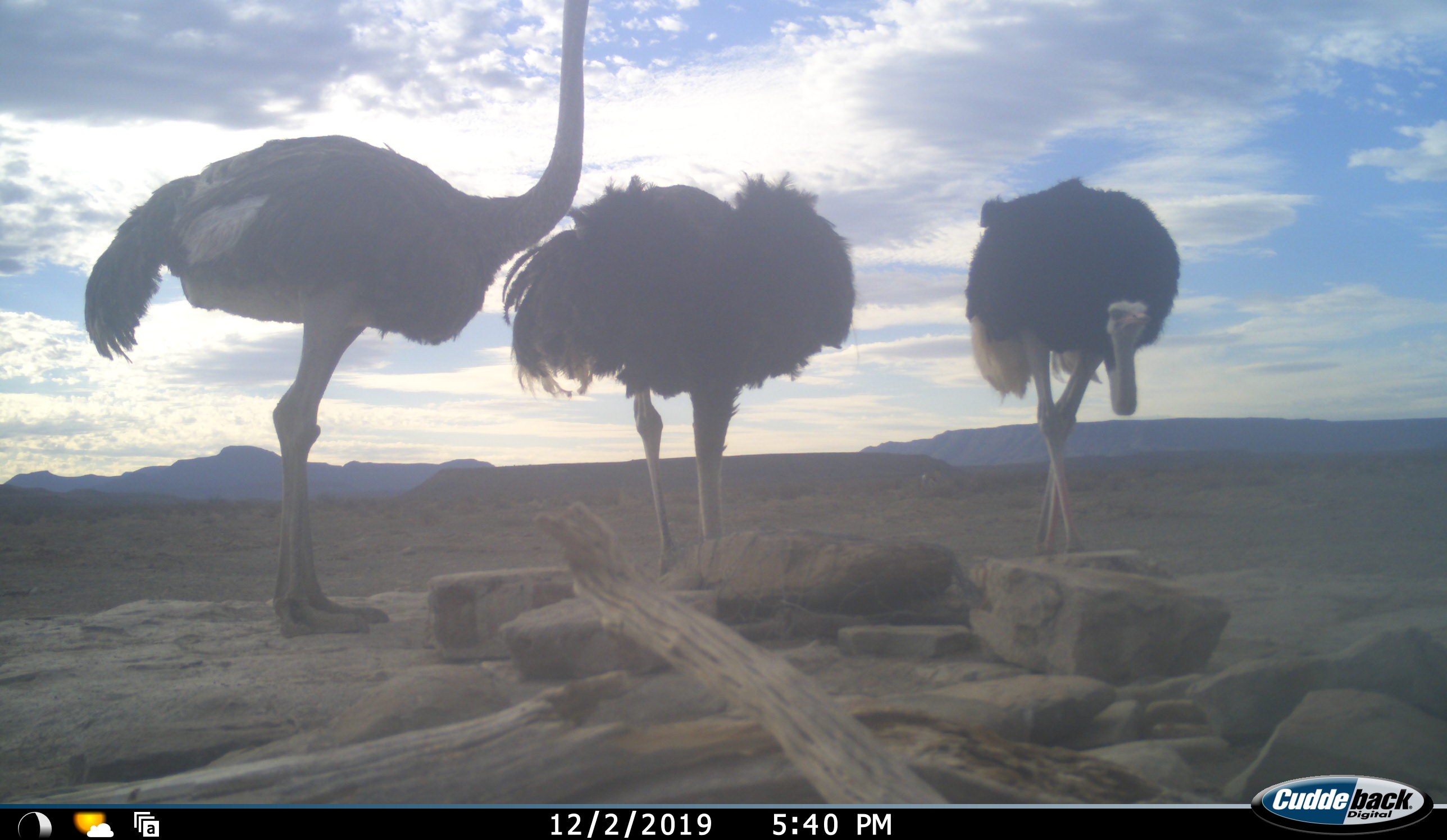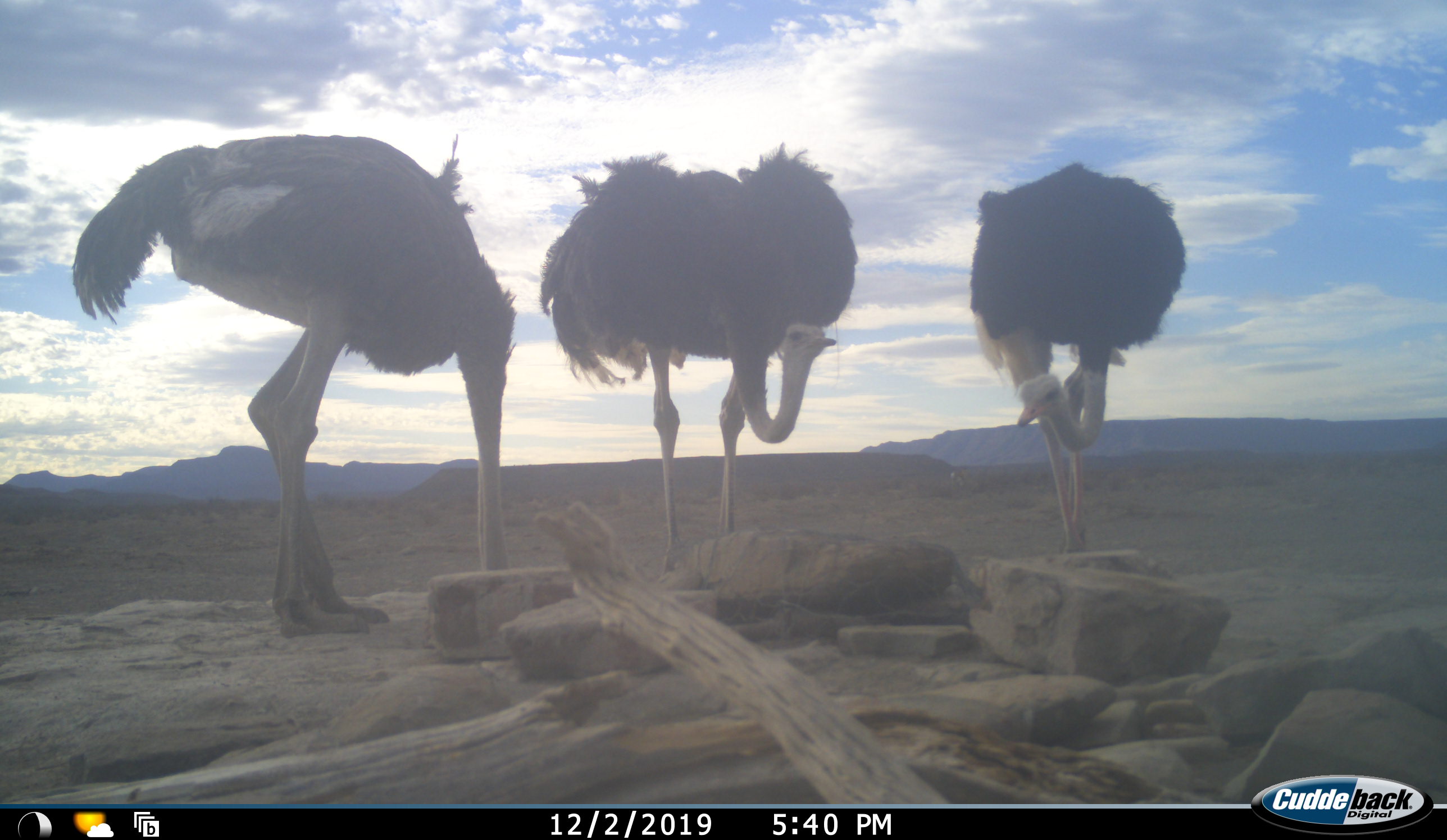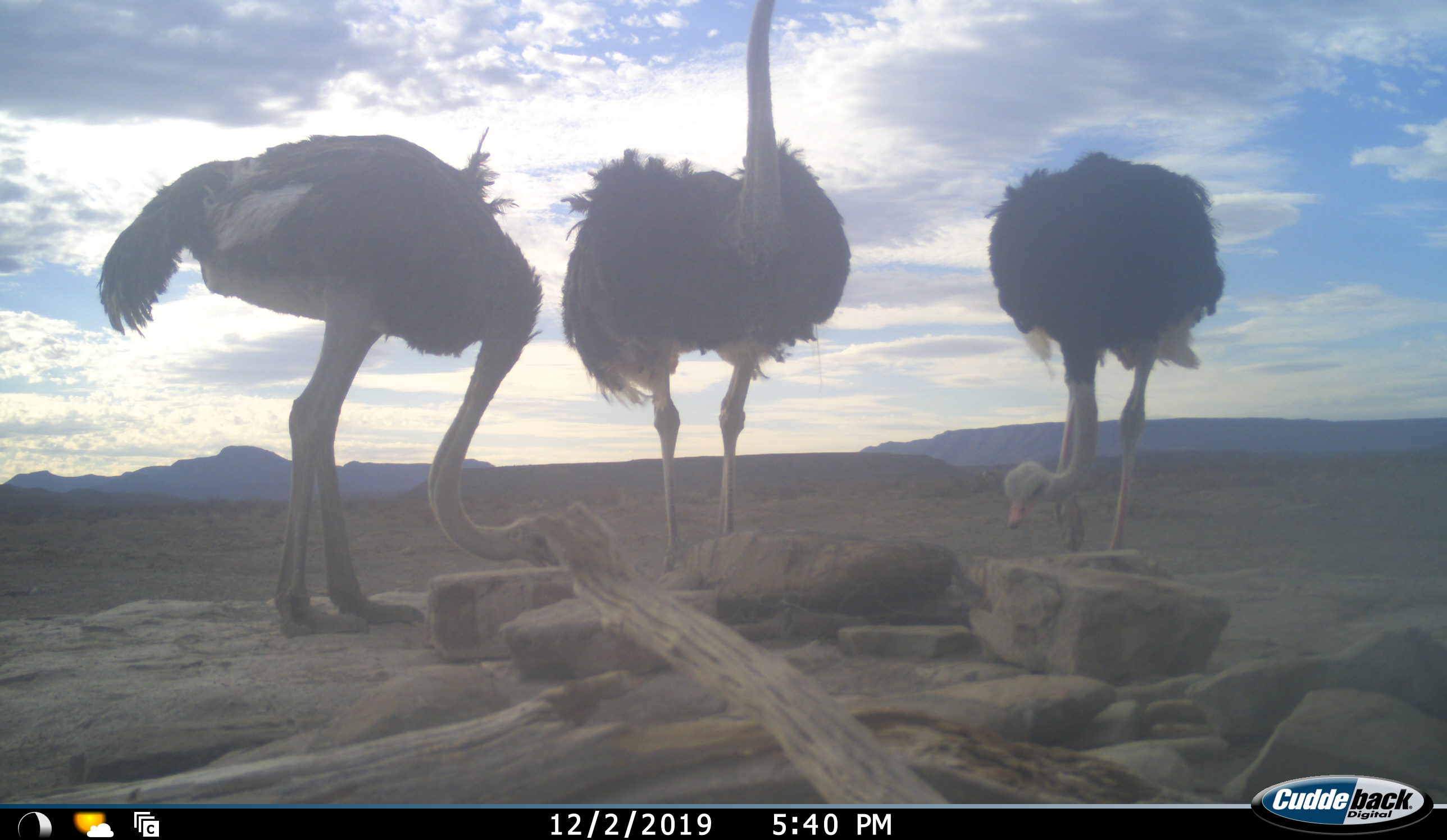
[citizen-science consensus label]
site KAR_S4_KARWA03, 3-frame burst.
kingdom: Animalia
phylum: Chordata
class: Aves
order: Struthioniformes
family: Struthionidae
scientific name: Struthionidae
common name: ostrich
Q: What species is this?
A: Ostrich (Struthionidae).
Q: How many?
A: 3.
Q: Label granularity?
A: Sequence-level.